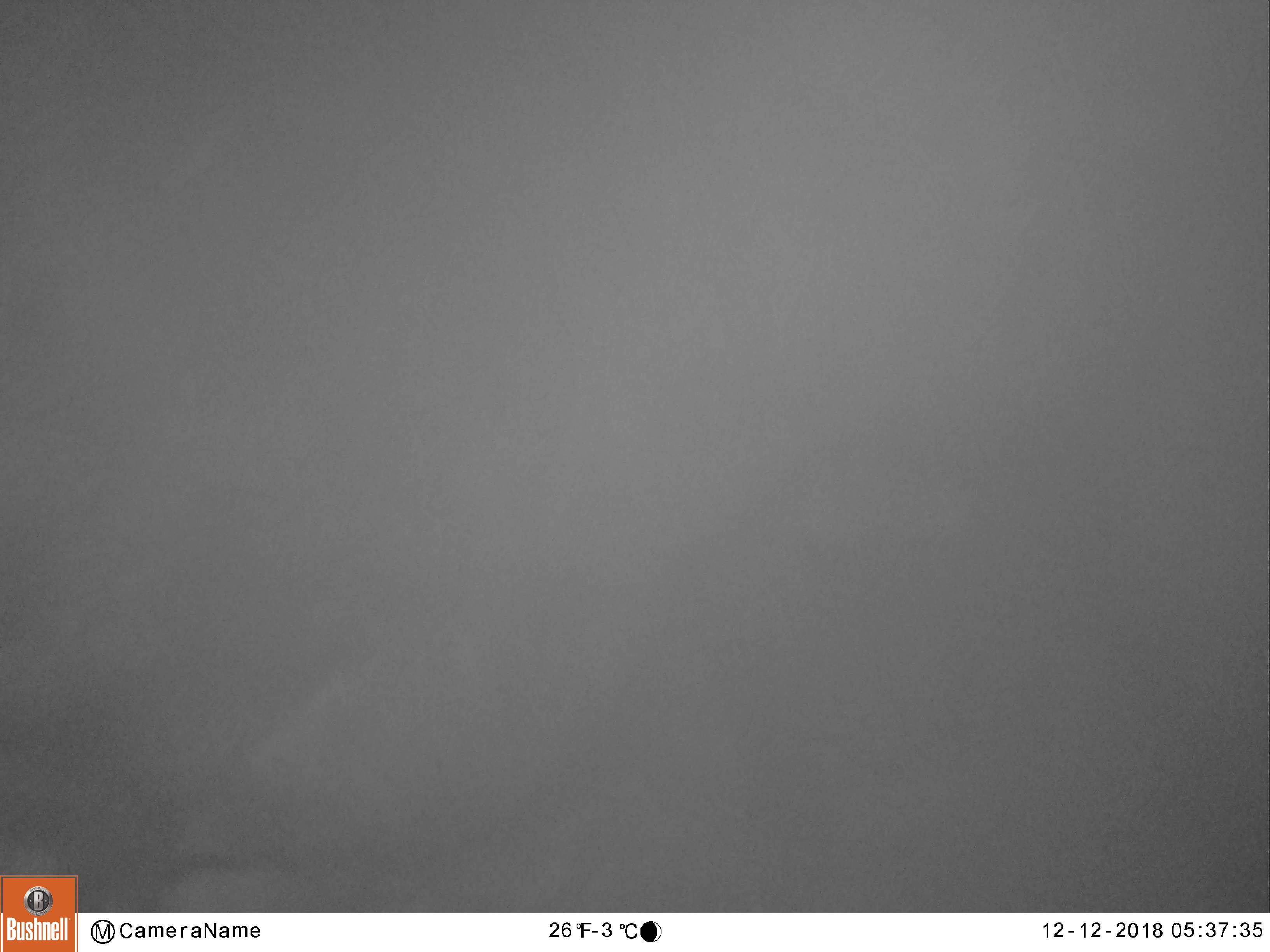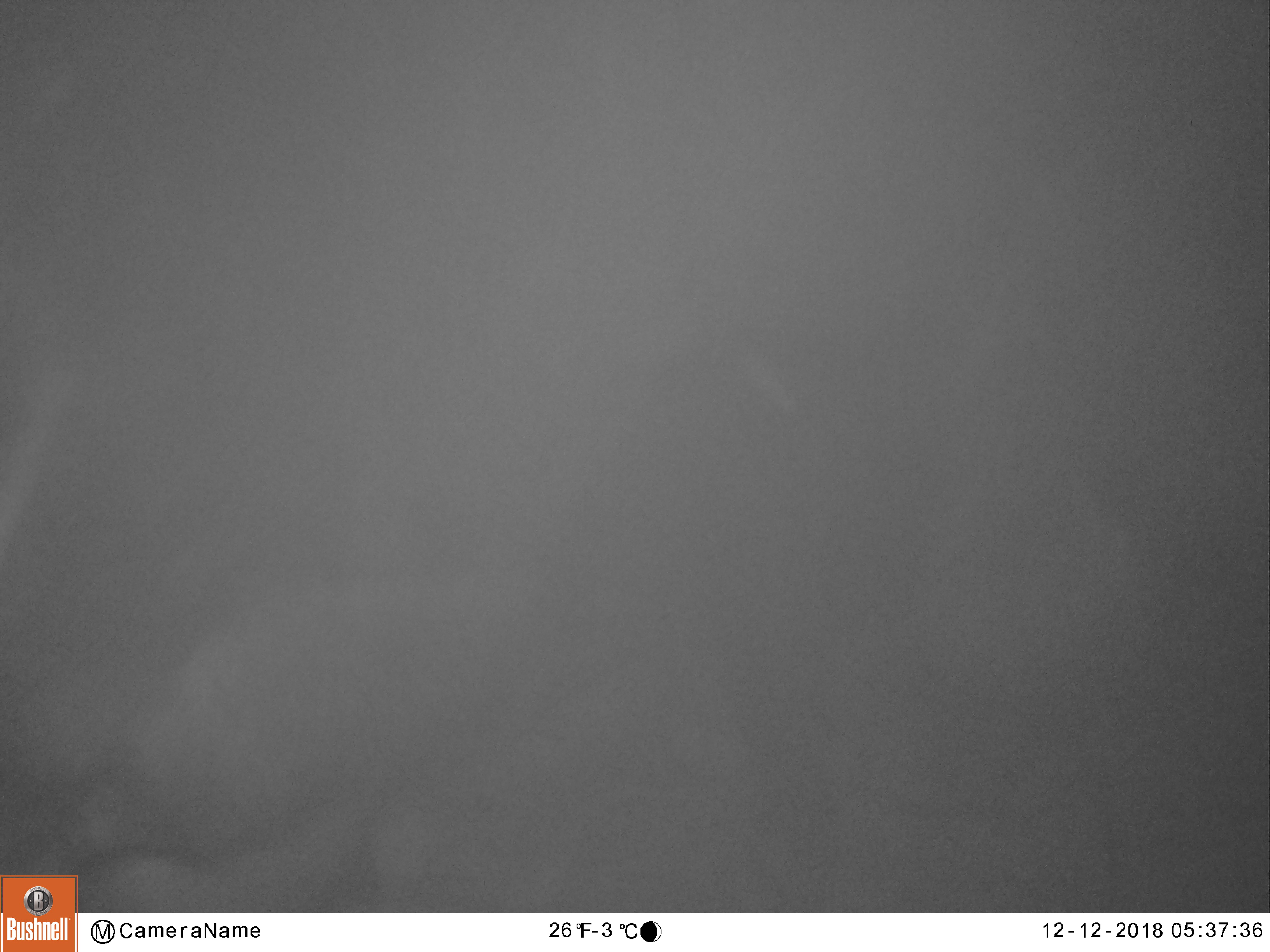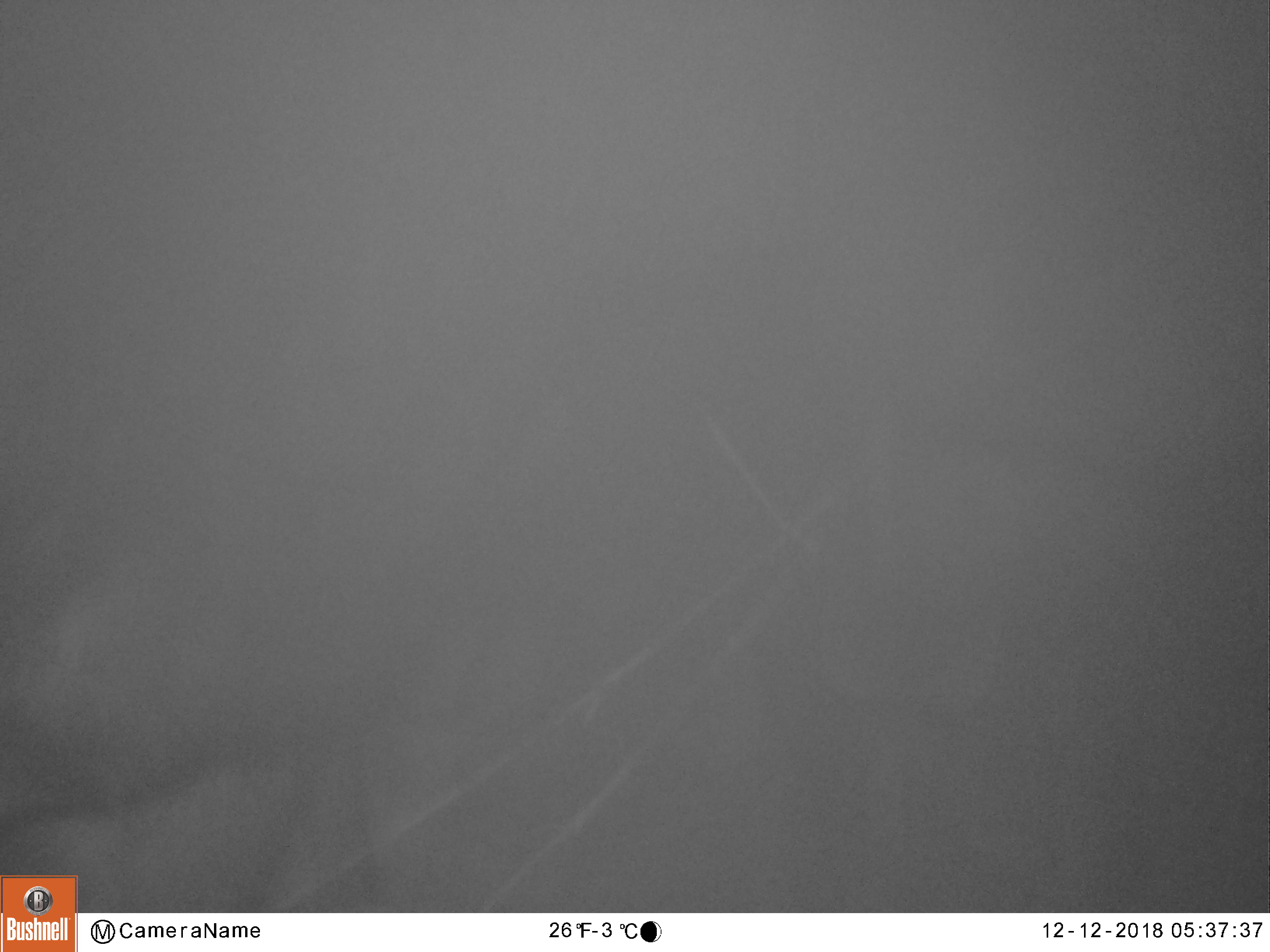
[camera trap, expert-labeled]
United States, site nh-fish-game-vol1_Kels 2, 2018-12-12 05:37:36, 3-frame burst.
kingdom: Animalia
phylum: Chordata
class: Mammalia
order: Artiodactyla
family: Cervidae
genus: Alces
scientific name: Alces alces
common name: moose